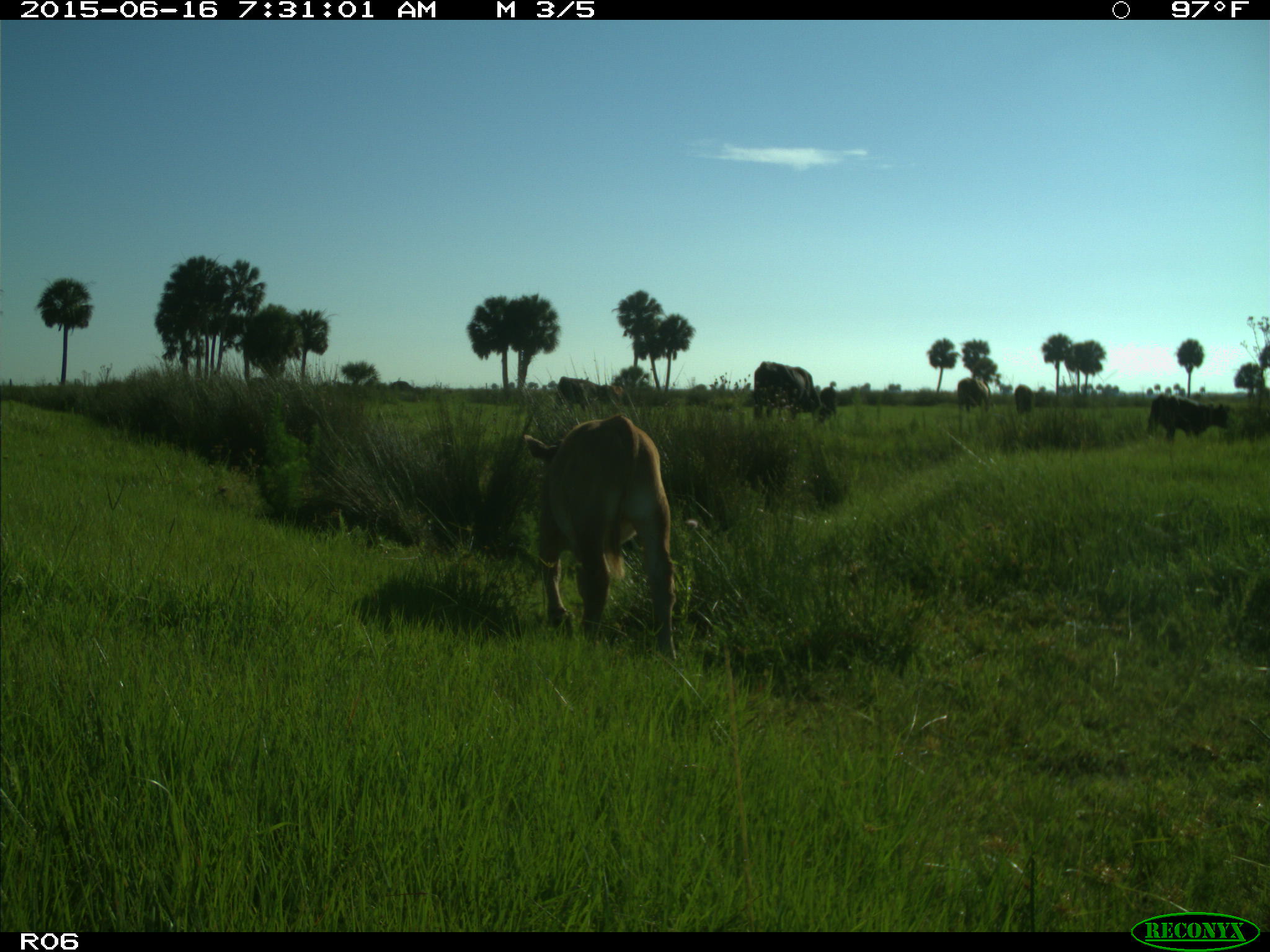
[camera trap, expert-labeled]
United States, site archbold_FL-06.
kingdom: Animalia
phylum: Chordata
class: Mammalia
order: Artiodactyla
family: Bovidae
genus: Bos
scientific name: Bos taurus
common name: domestic cow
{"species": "Bos taurus (domestic cow)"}